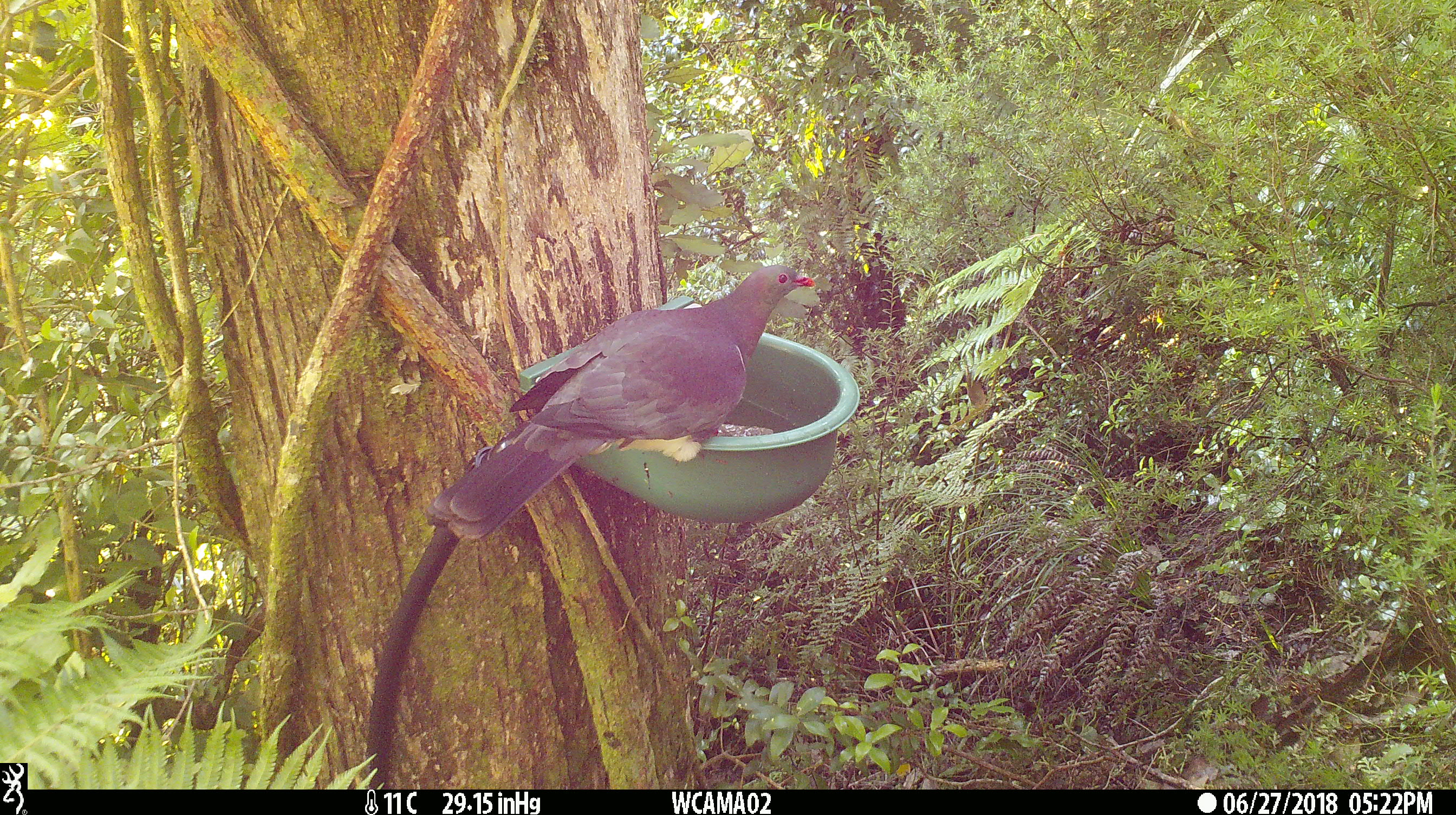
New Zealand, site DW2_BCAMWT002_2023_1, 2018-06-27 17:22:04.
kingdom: Animalia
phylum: Chordata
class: Aves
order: Columbiformes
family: Columbidae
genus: Hemiphaga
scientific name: Hemiphaga novaeseelandiae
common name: new zealand pigeon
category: kereru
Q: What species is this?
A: Kereru (new zealand pigeon) (Hemiphaga novaeseelandiae).